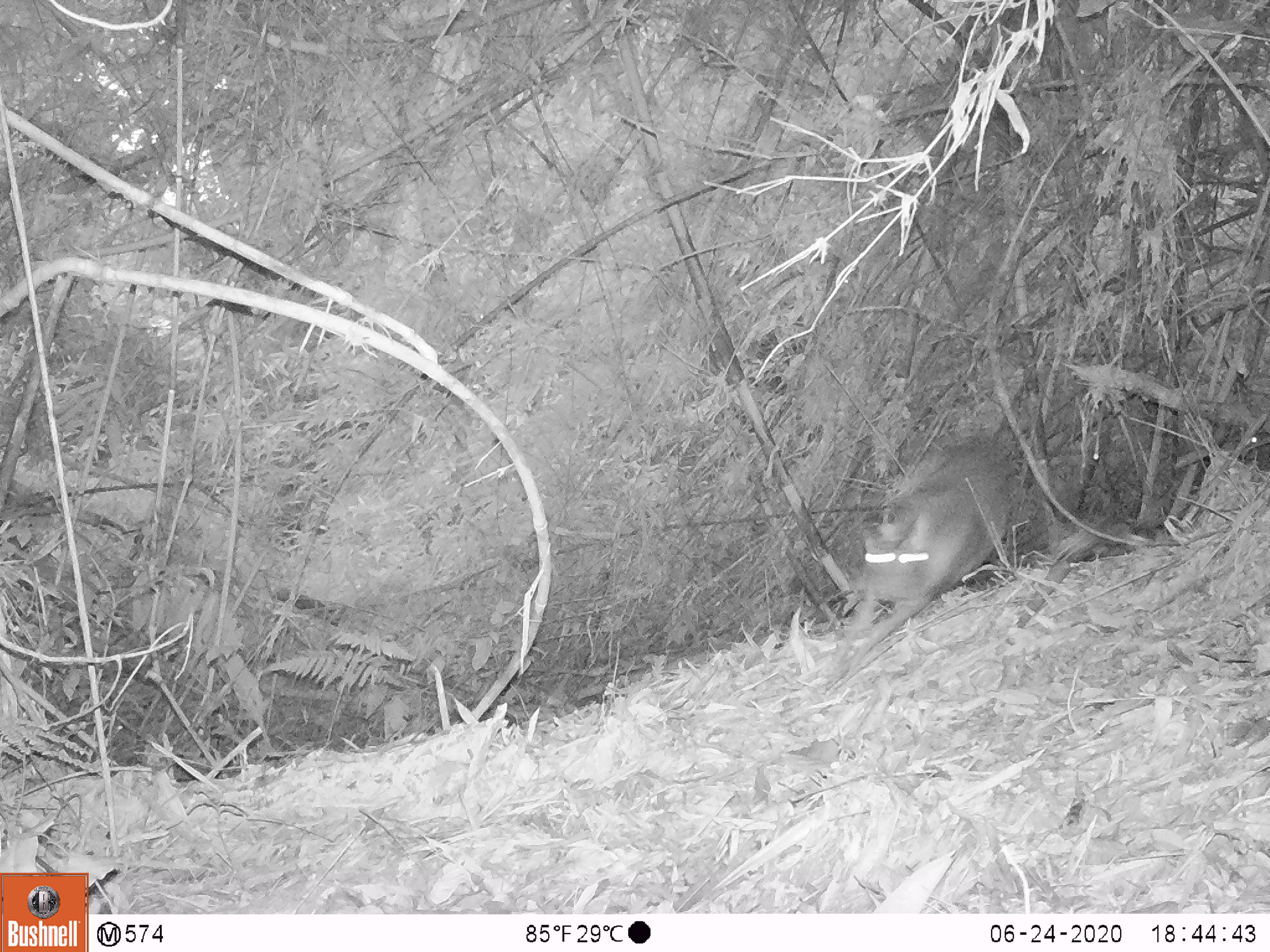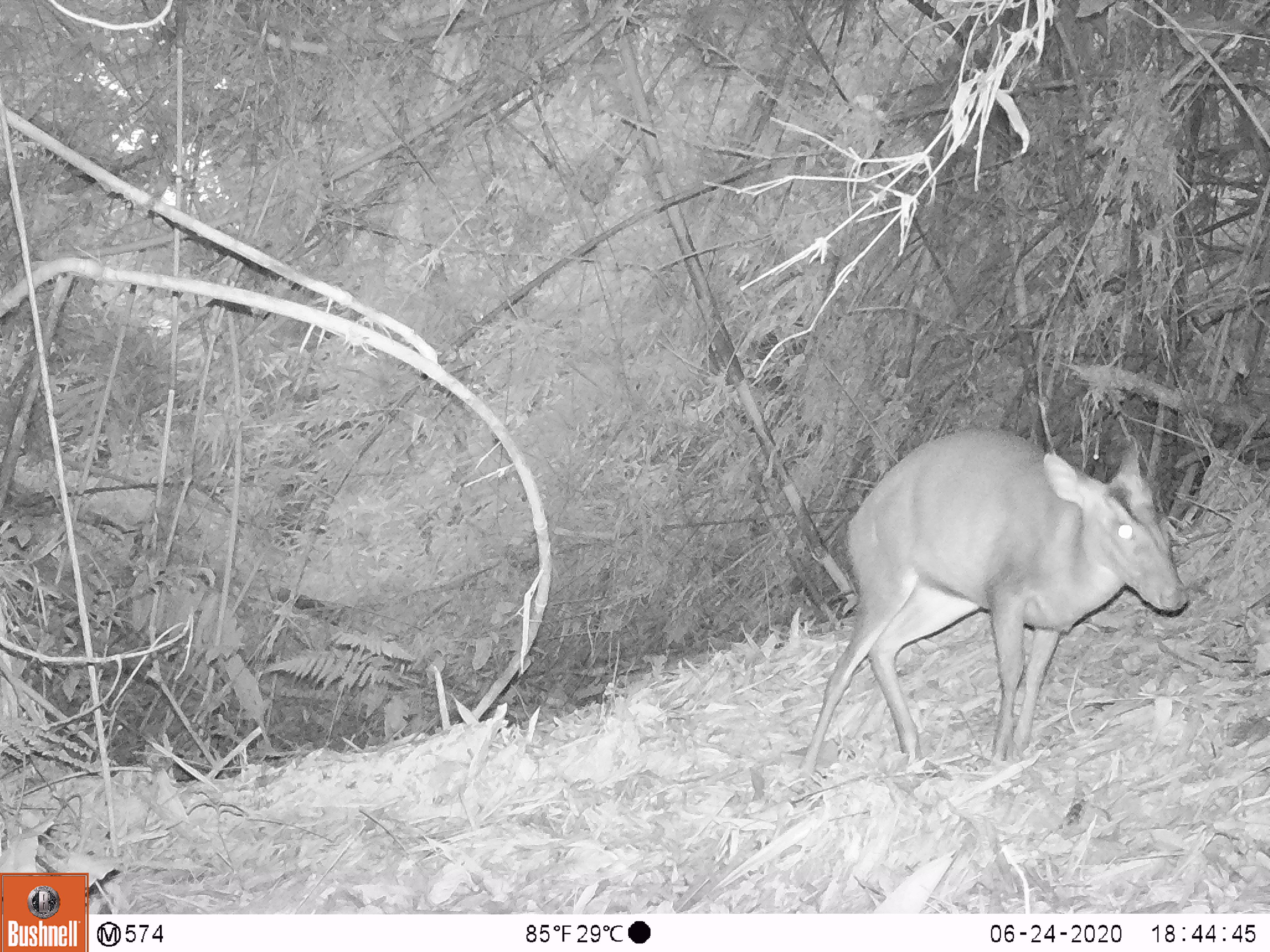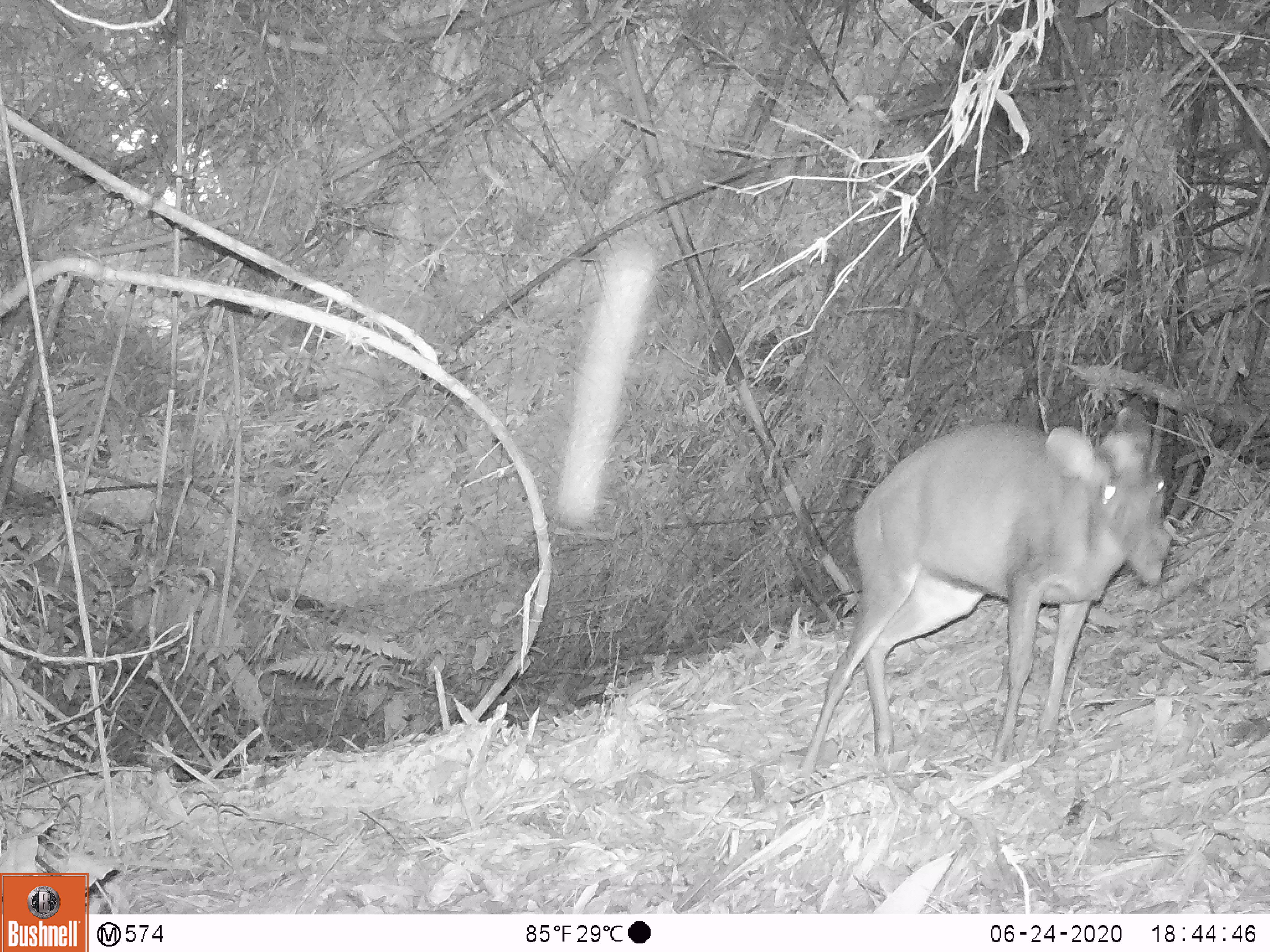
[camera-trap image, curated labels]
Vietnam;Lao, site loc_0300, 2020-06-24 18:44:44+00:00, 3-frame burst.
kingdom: Animalia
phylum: Chordata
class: Mammalia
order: Artiodactyla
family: Cervidae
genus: Muntiacus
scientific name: Muntiacus rooseveltorum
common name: roosevelt's muntjac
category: roosevelts muntjac group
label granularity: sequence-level